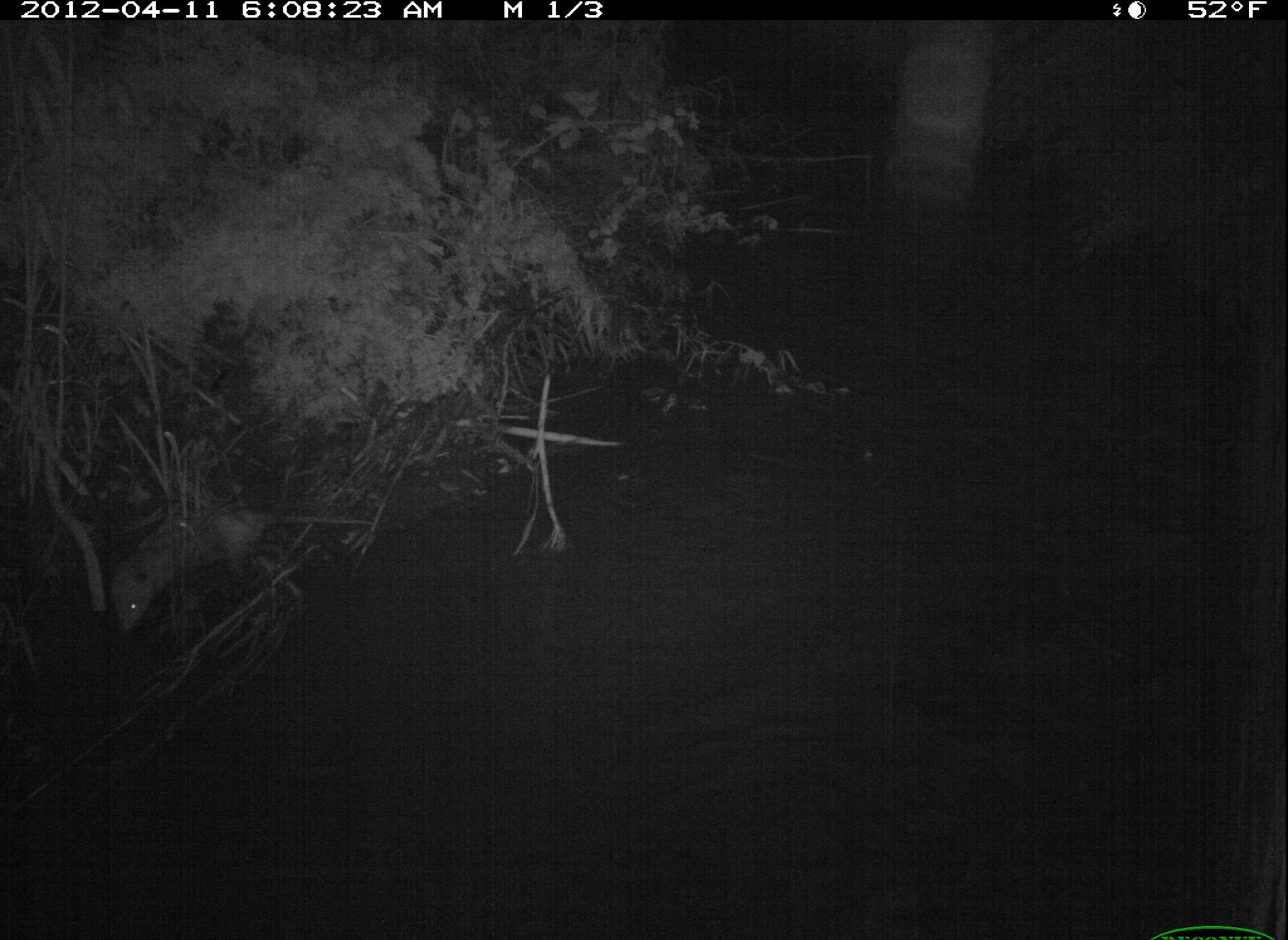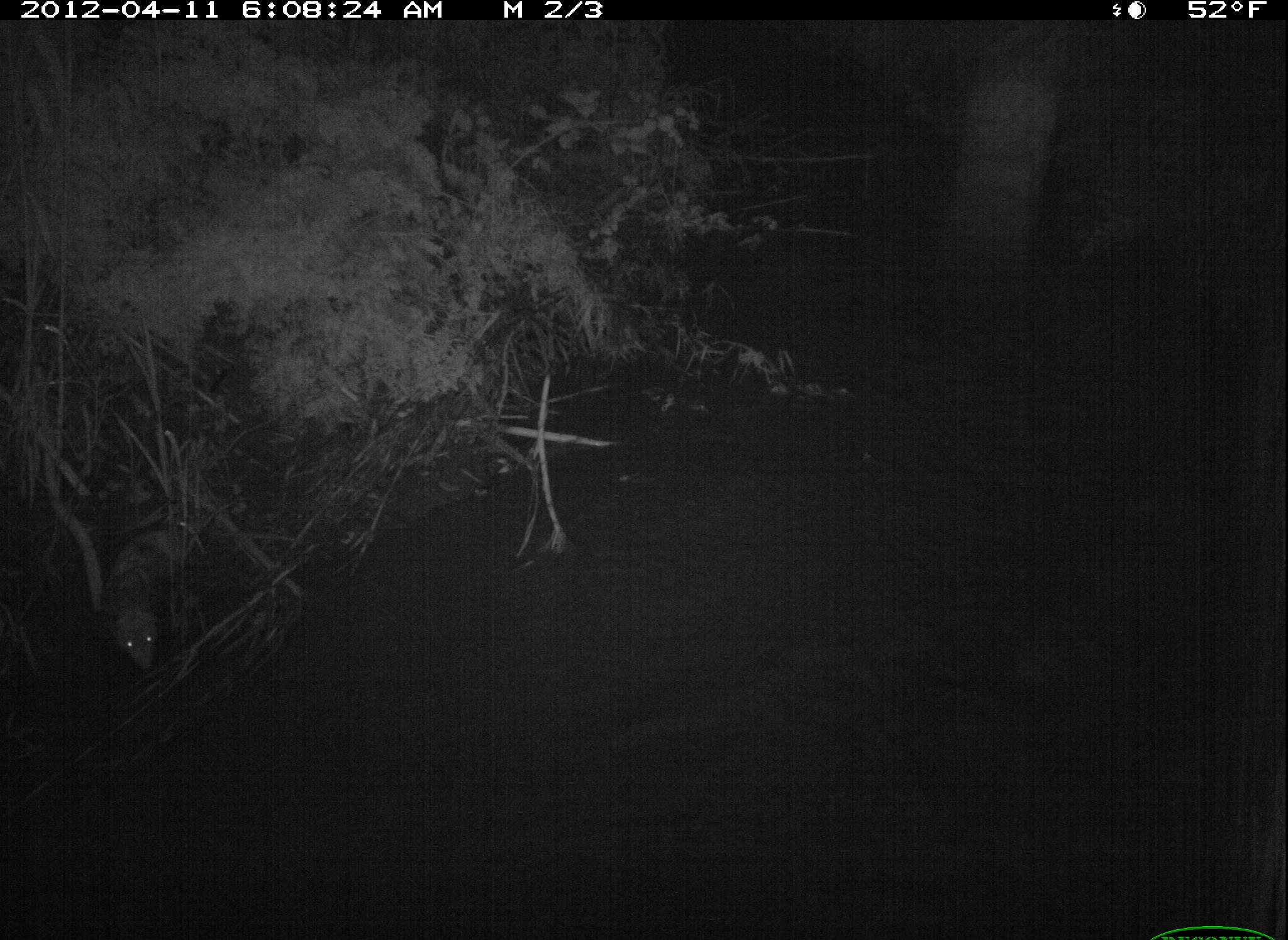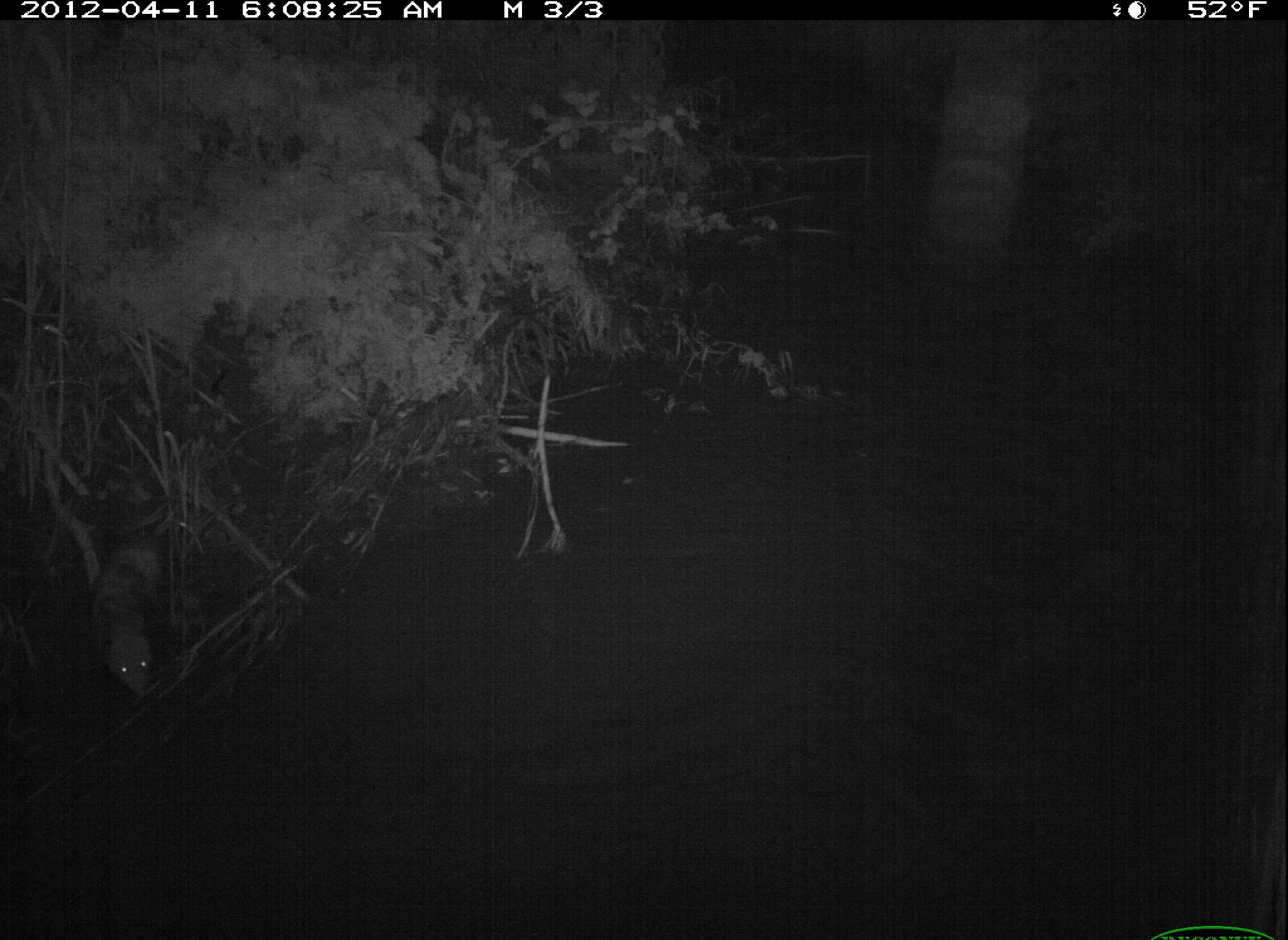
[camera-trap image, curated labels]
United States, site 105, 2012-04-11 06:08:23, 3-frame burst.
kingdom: Animalia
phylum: Chordata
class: Mammalia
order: Didelphimorphia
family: Didelphidae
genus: Didelphis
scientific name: Didelphis virginiana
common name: virginia opossum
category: opossum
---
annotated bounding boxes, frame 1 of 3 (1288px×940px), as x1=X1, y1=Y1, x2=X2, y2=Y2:
opossum: x1=92, y1=491, x2=386, y2=633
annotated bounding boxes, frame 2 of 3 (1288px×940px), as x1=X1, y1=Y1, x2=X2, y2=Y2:
opossum: x1=85, y1=475, x2=238, y2=691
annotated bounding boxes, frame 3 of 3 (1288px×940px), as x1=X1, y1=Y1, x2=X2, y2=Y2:
opossum: x1=79, y1=494, x2=198, y2=739